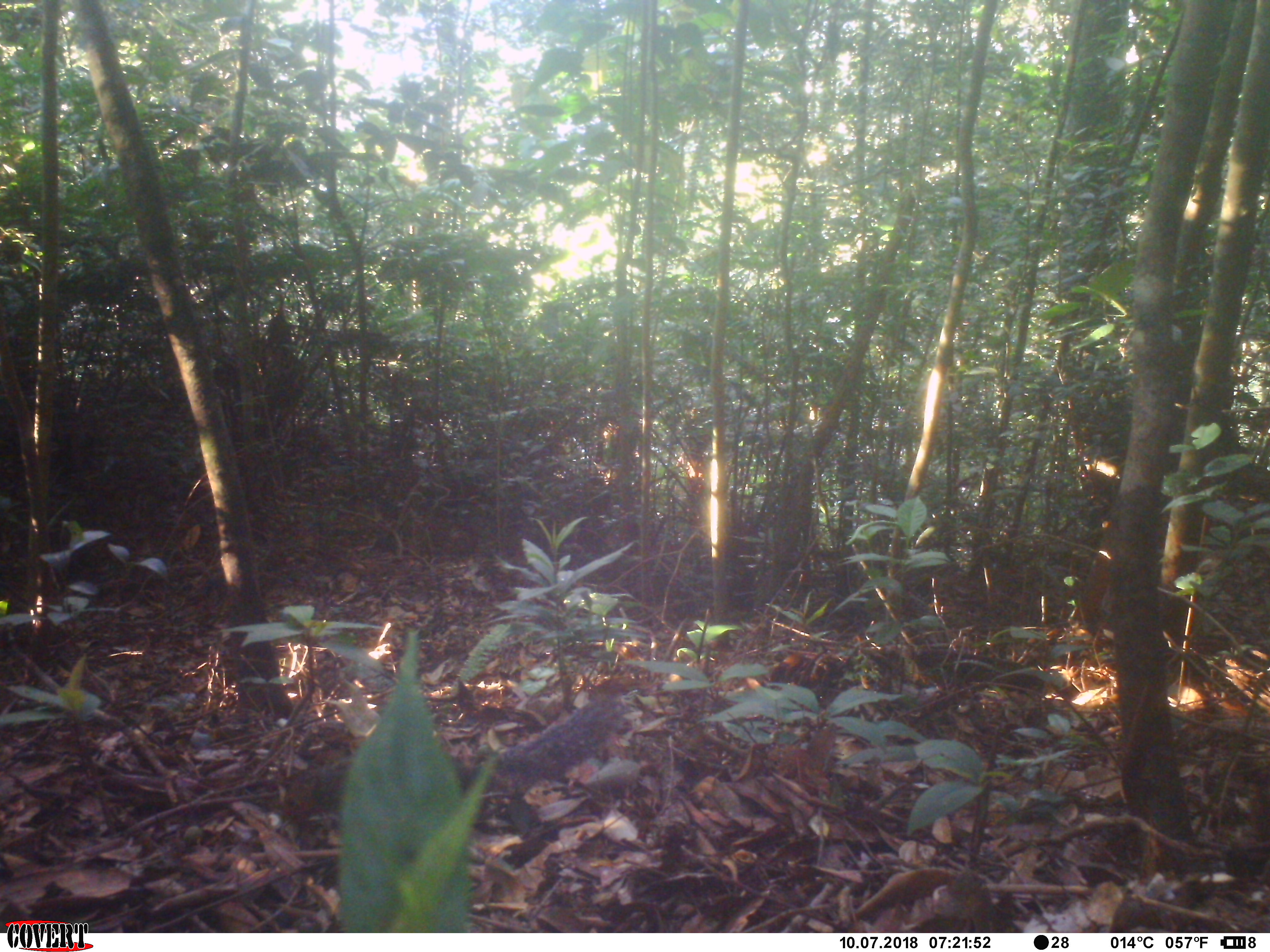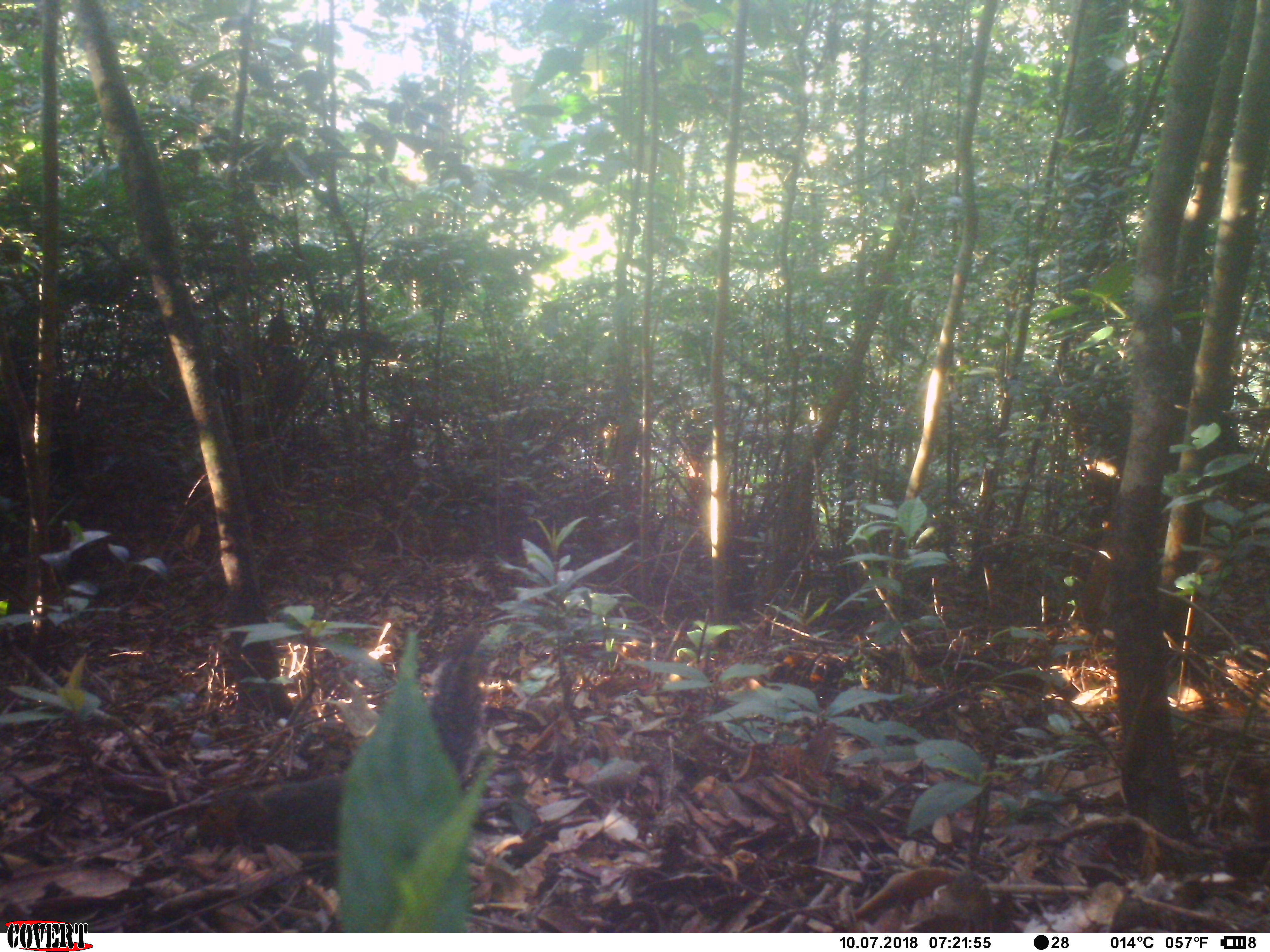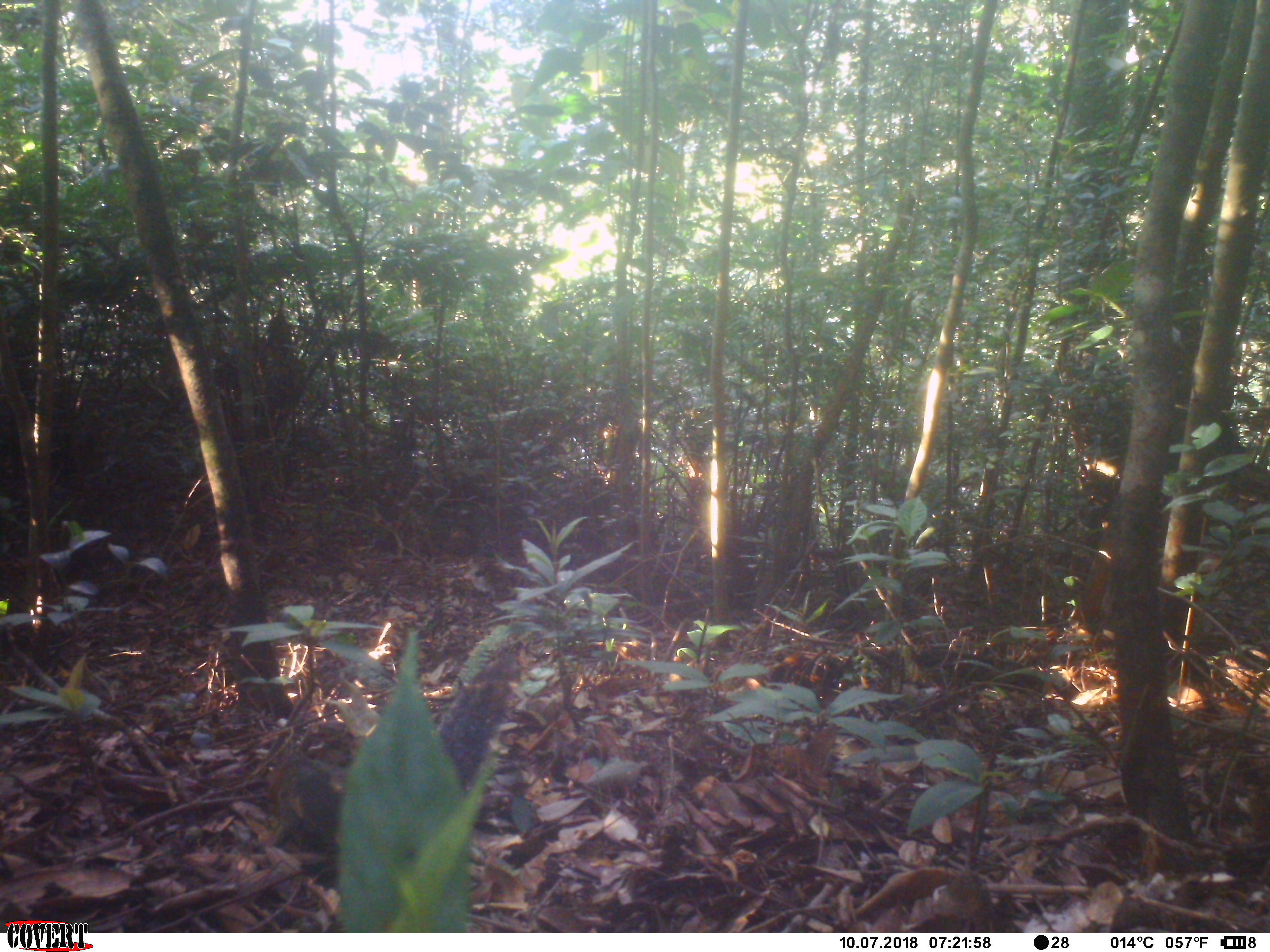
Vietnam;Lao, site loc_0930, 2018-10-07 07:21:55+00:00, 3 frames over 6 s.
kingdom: Animalia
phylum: Chordata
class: Mammalia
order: Rodentia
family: Sciuridae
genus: Dremomys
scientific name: Dremomys rufigenis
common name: red-cheeked squirrel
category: red cheeked squirrel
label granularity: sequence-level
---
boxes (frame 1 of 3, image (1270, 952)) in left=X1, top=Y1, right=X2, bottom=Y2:
red cheeked squirrel: left=280, top=697, right=629, bottom=827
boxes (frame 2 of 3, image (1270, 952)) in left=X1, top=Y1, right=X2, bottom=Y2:
red cheeked squirrel: left=197, top=625, right=490, bottom=854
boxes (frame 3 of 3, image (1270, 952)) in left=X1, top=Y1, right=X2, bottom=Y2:
red cheeked squirrel: left=264, top=637, right=526, bottom=856